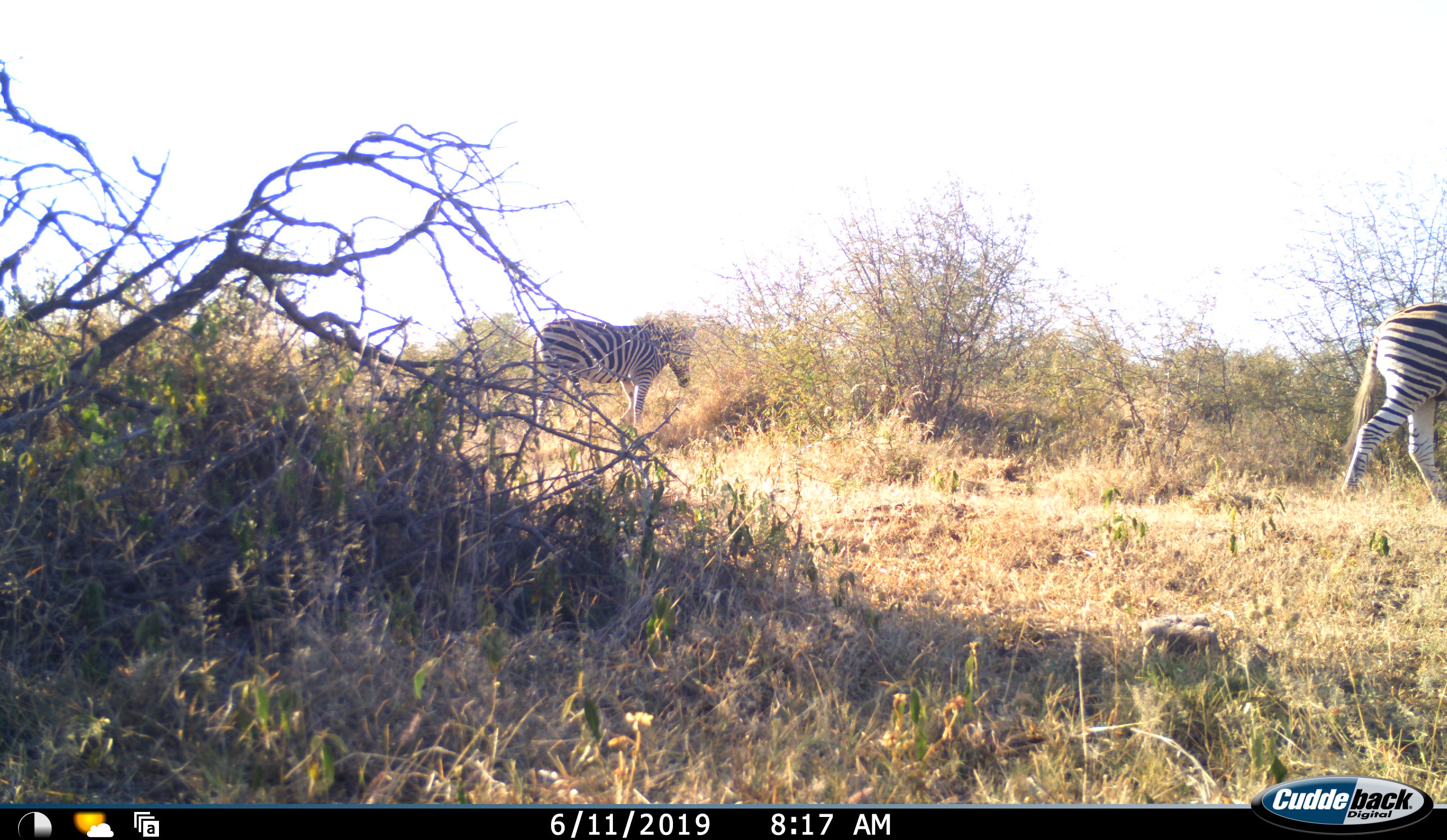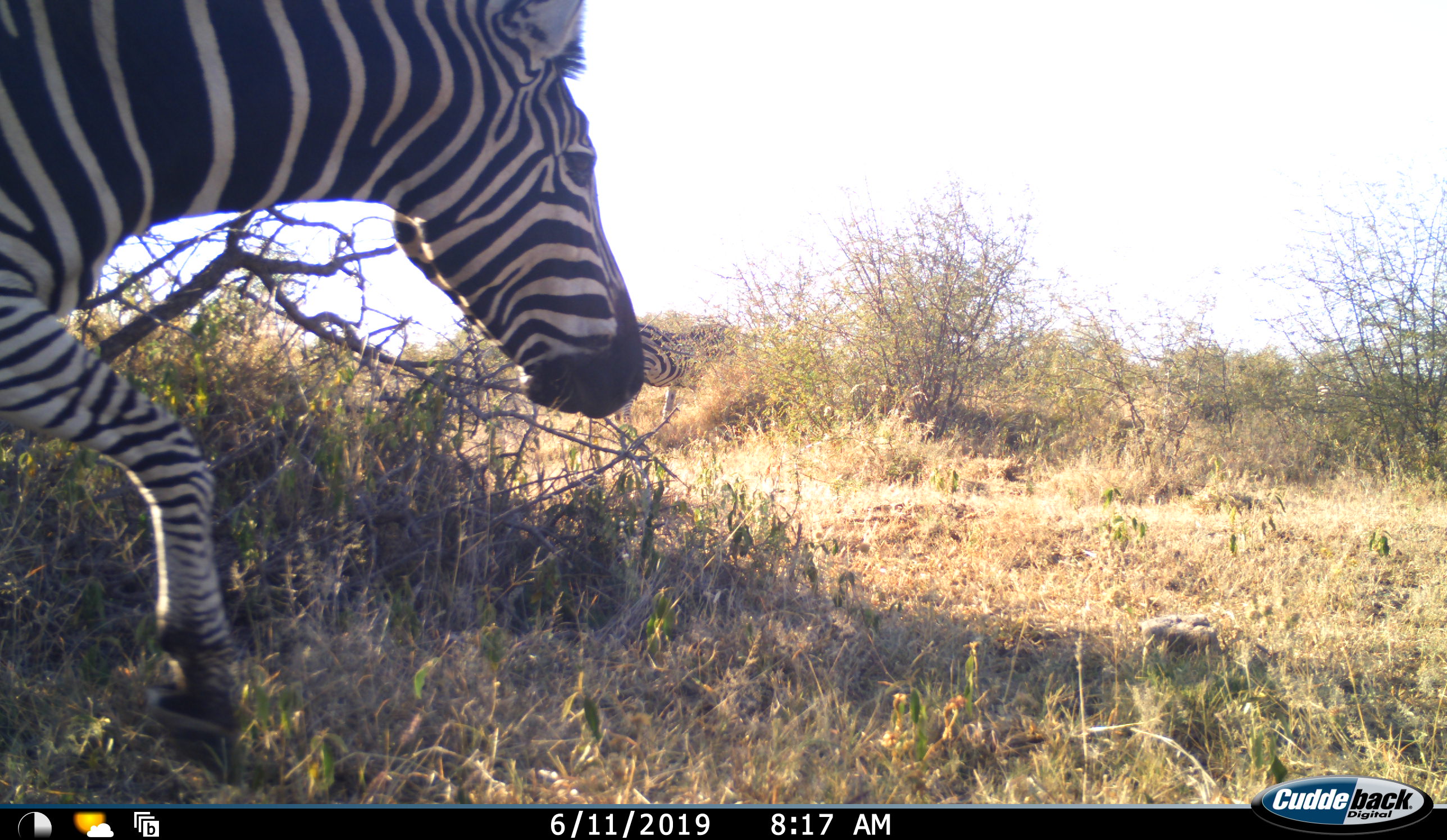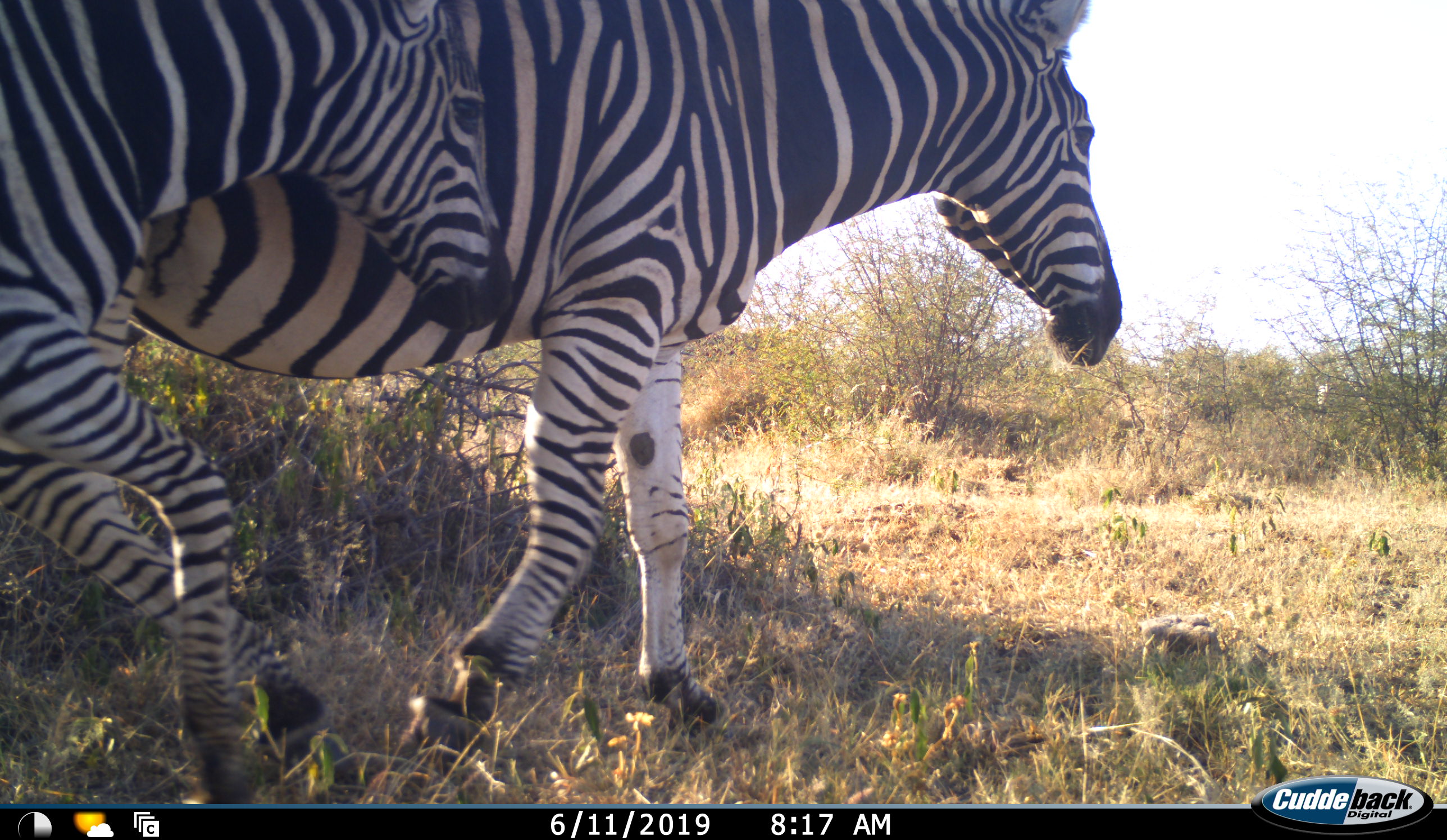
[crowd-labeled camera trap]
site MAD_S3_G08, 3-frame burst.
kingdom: Animalia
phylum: Chordata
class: Mammalia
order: Perissodactyla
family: Equidae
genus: Equus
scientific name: Equus quagga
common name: plains zebra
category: zebraplains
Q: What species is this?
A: Zebraplains (plains zebra) (Equus quagga).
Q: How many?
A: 4.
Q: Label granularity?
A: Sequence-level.